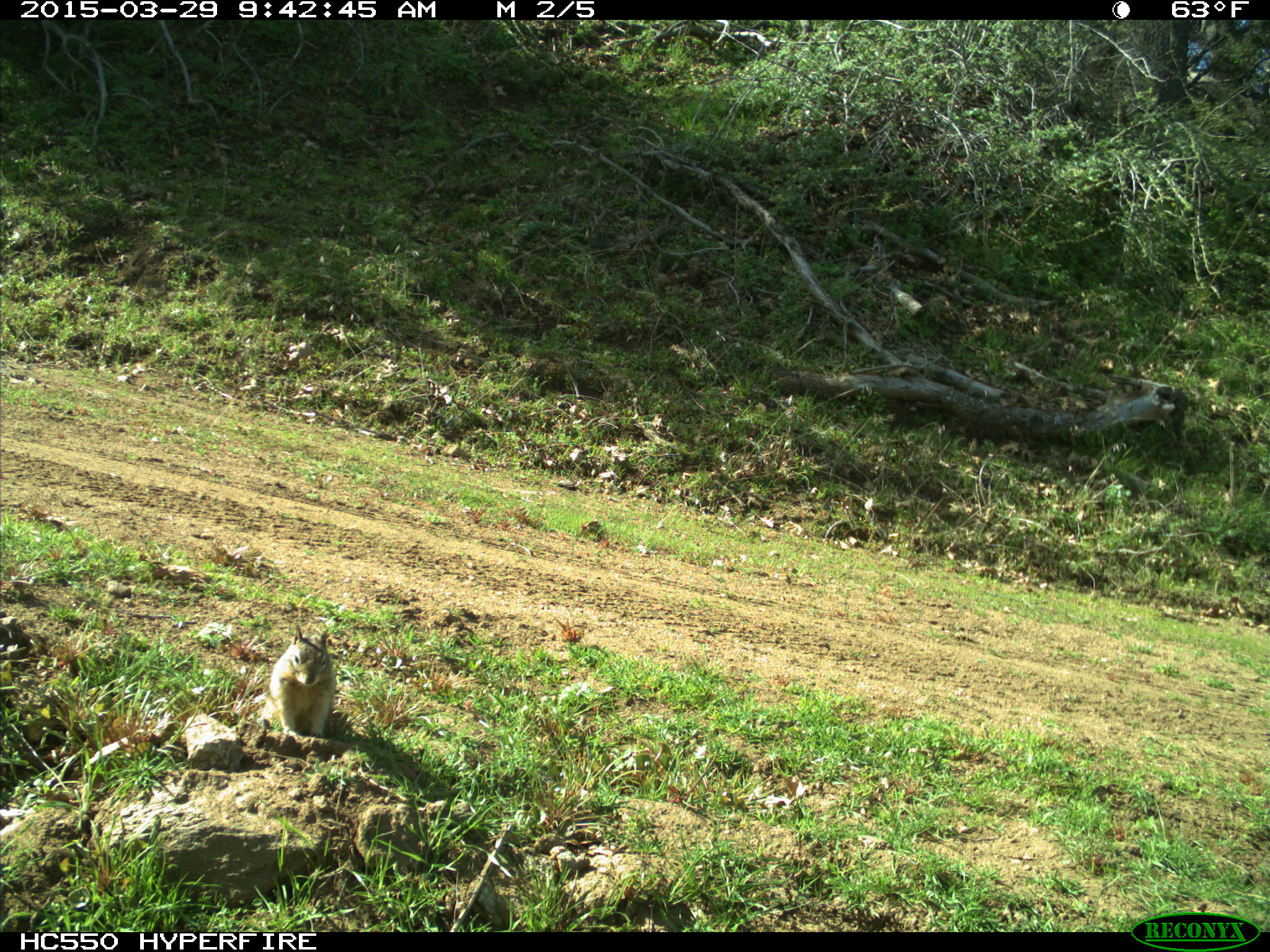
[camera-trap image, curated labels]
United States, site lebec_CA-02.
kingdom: Animalia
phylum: Chordata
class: Mammalia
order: Rodentia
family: Sciuridae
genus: Otospermophilus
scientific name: Otospermophilus beecheyi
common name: california ground squirrel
Otospermophilus beecheyi (california ground squirrel).